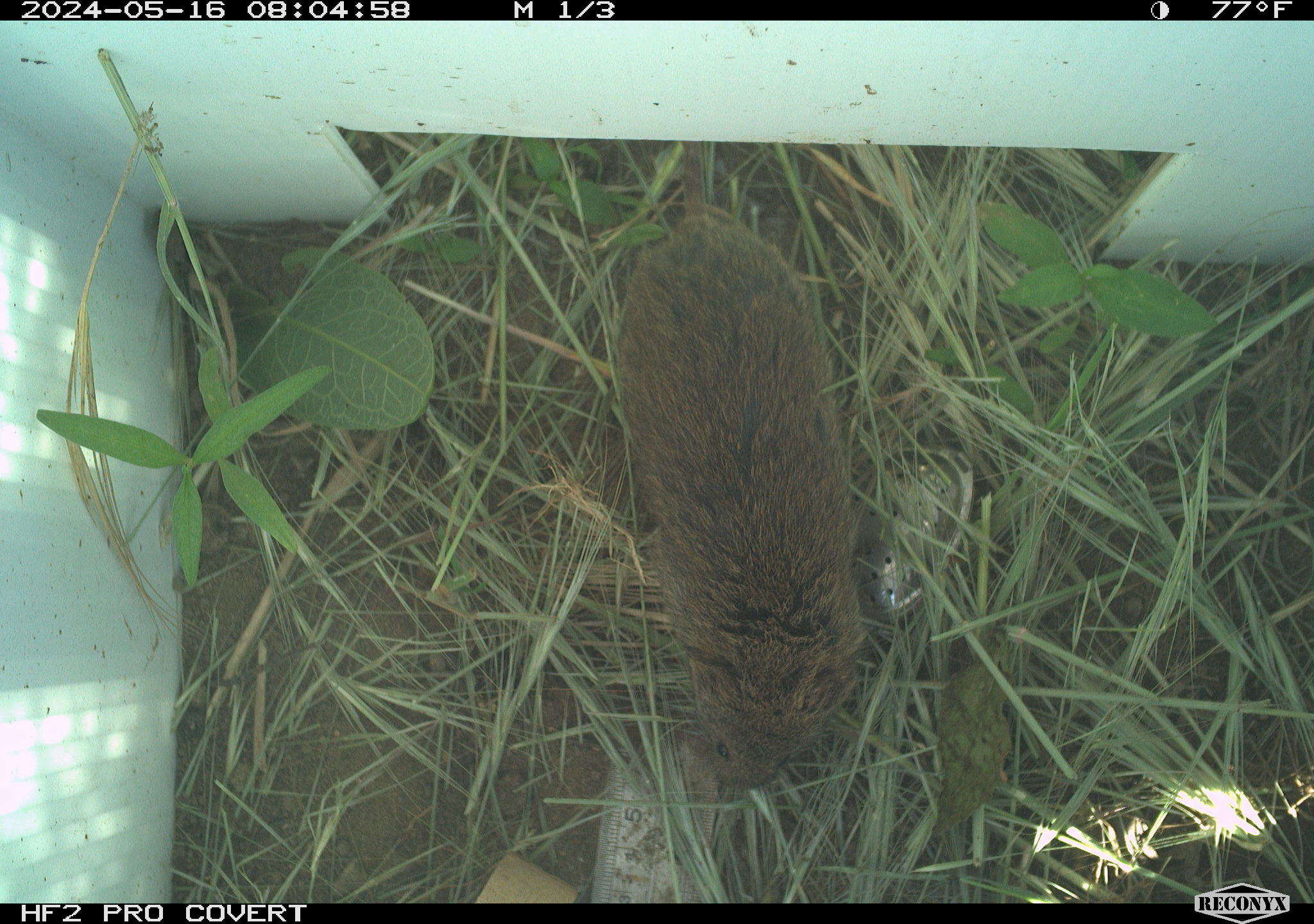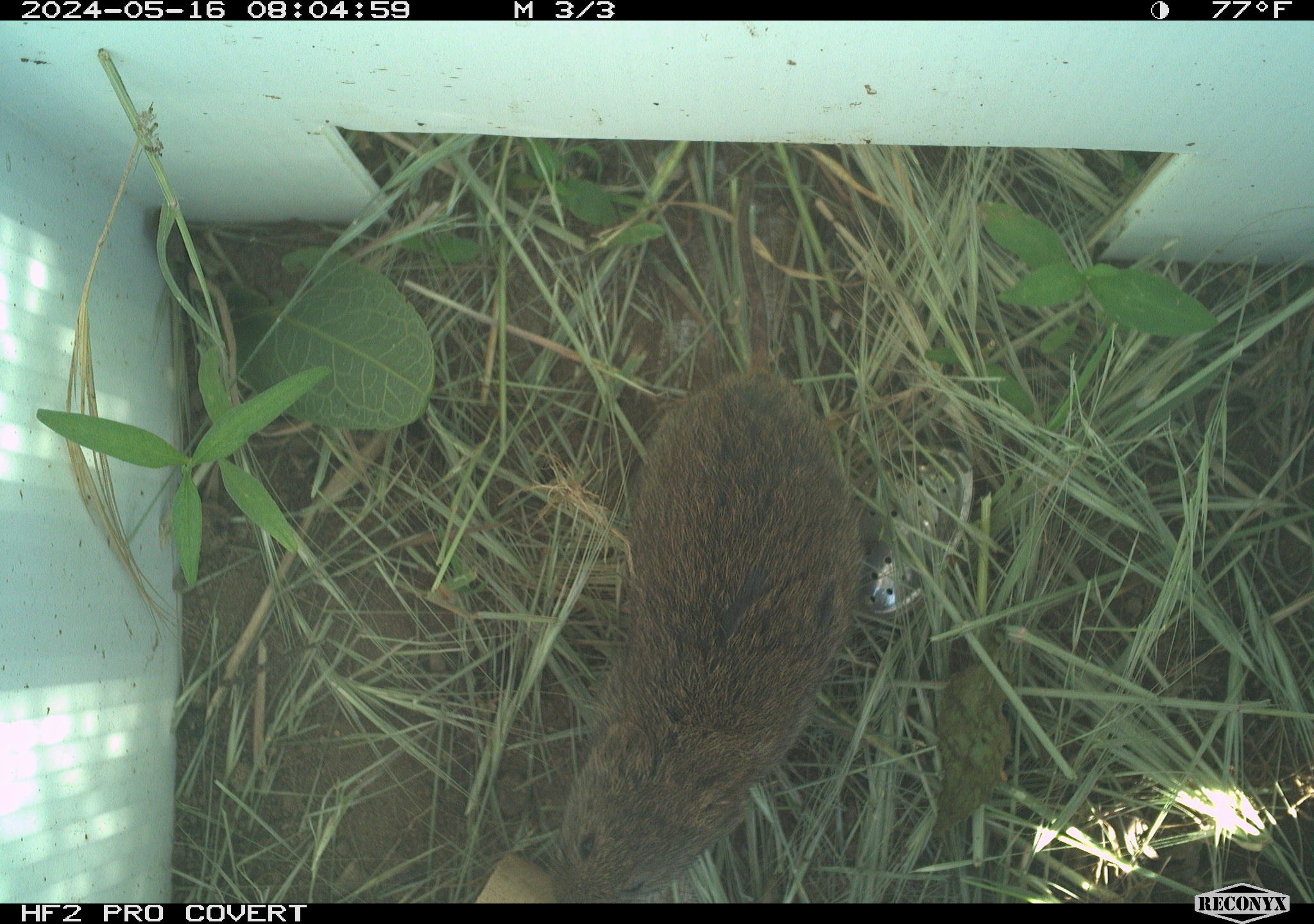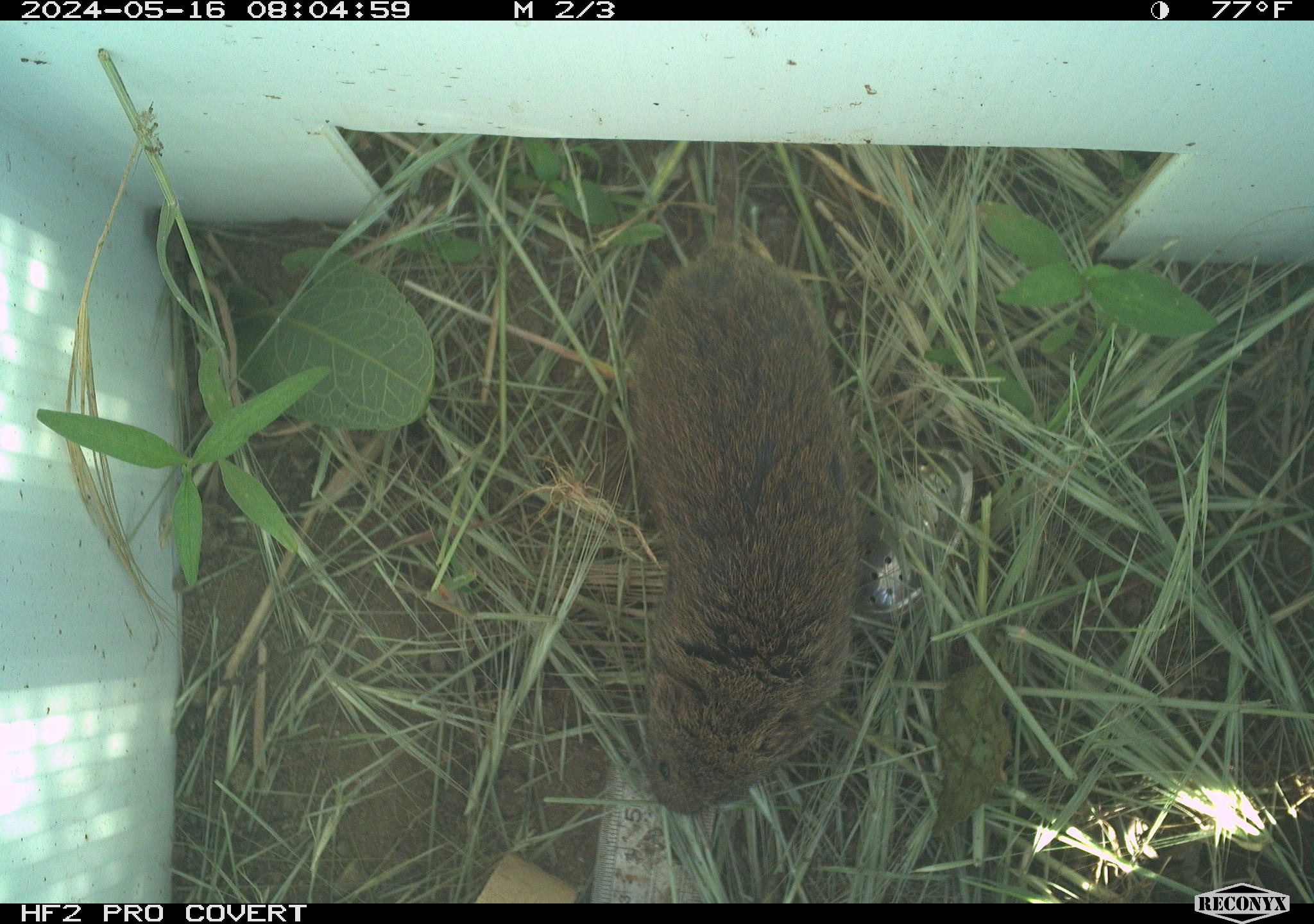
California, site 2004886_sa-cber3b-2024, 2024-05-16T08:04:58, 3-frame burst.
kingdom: Animalia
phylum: Chordata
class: Mammalia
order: Rodentia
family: Cricetidae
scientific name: Arvicolinae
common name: voles, lemmings, and muskrats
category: arvicolinae subfamily